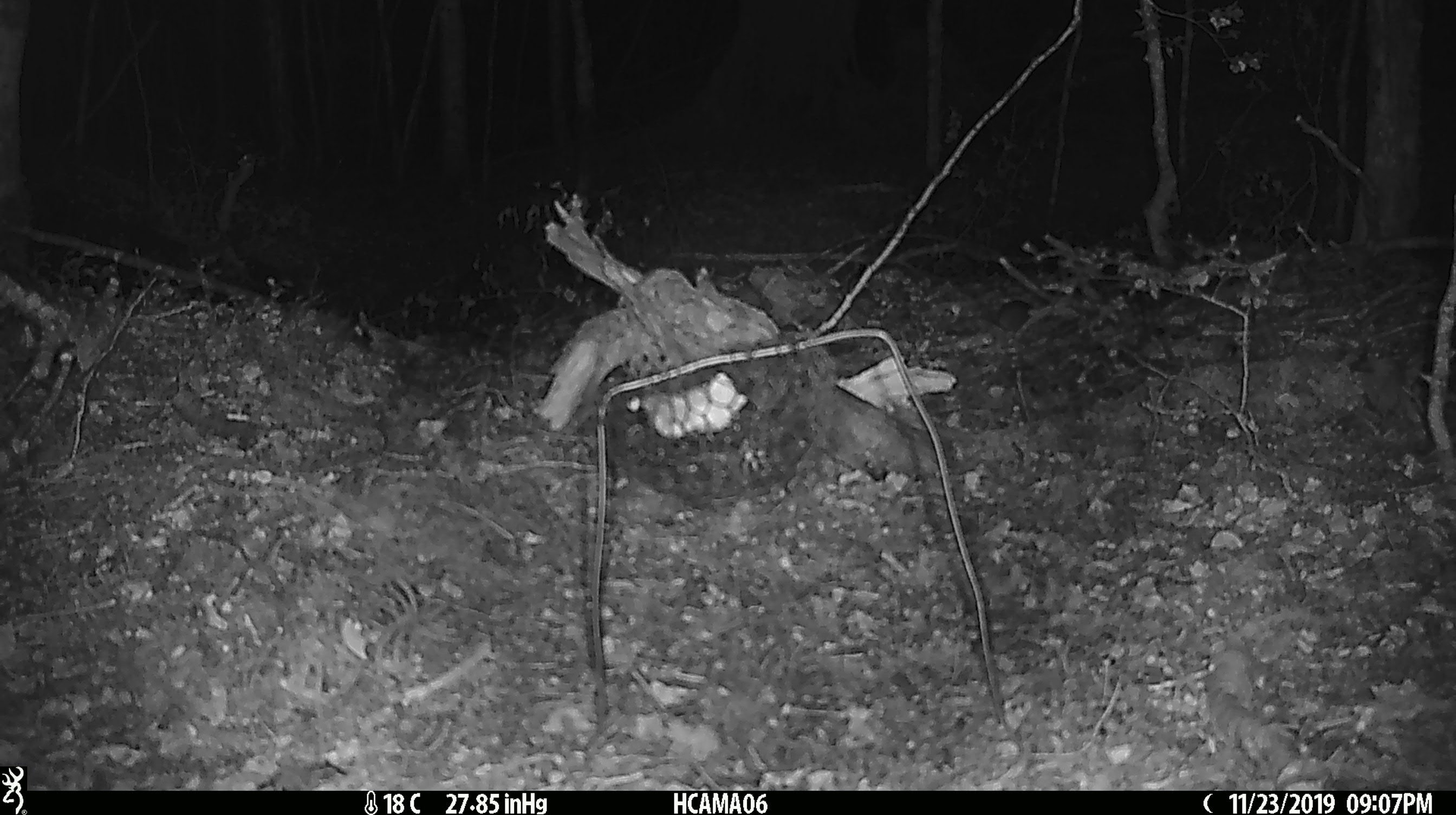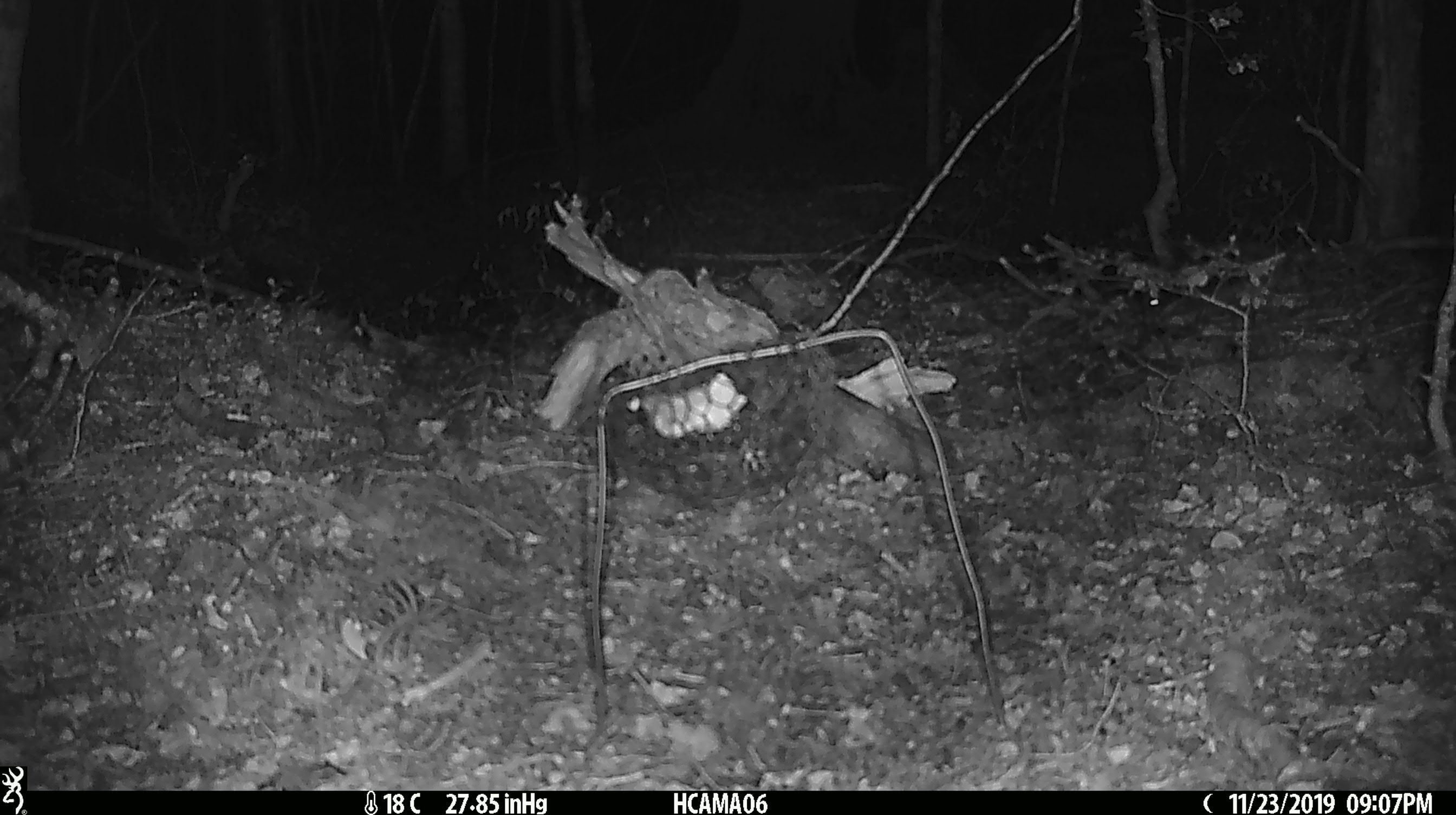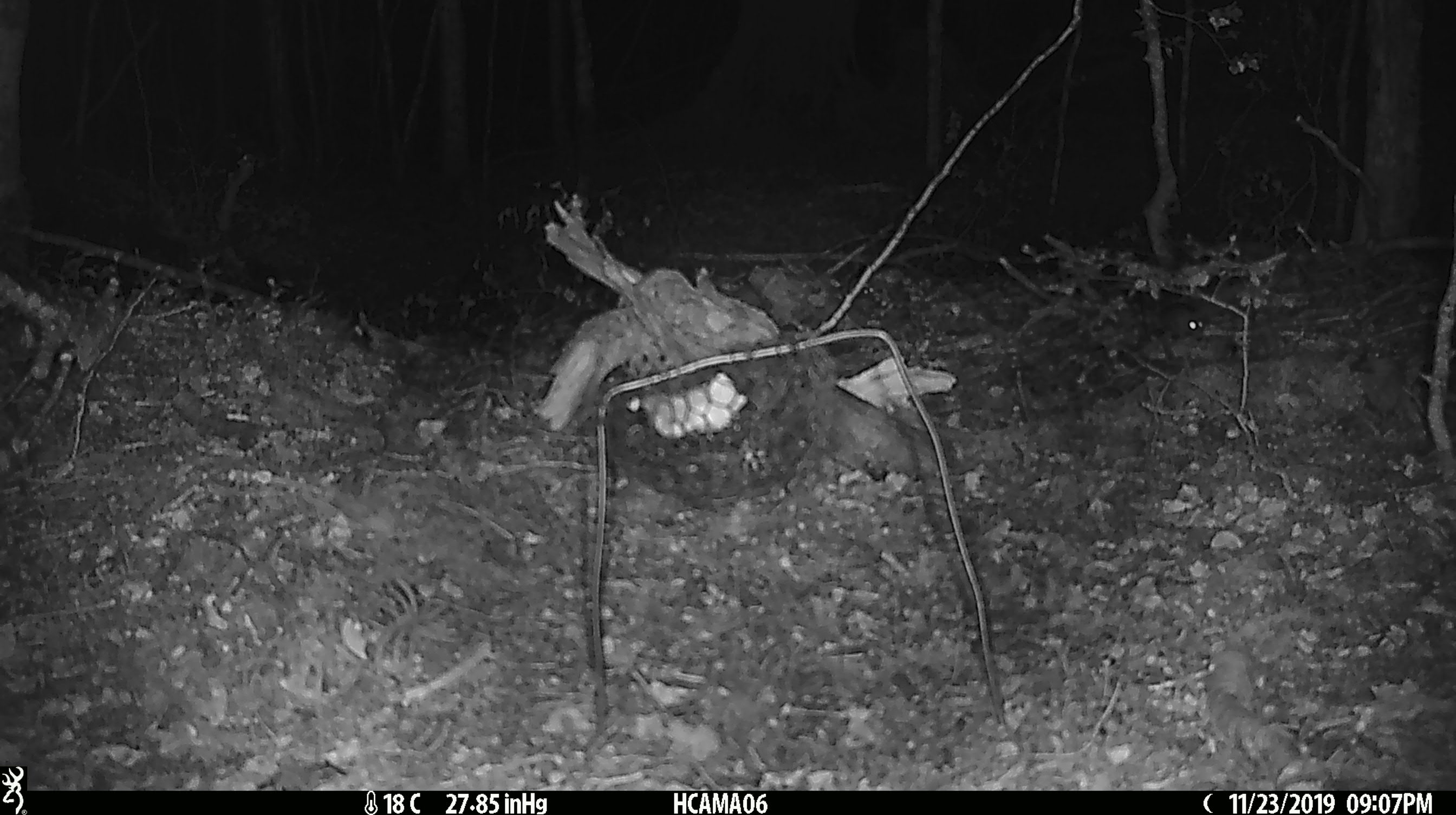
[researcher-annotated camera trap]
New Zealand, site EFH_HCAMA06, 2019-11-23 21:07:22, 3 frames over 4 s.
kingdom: Animalia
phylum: Chordata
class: Mammalia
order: Rodentia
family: Muridae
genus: Mus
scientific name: Mus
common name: mouse